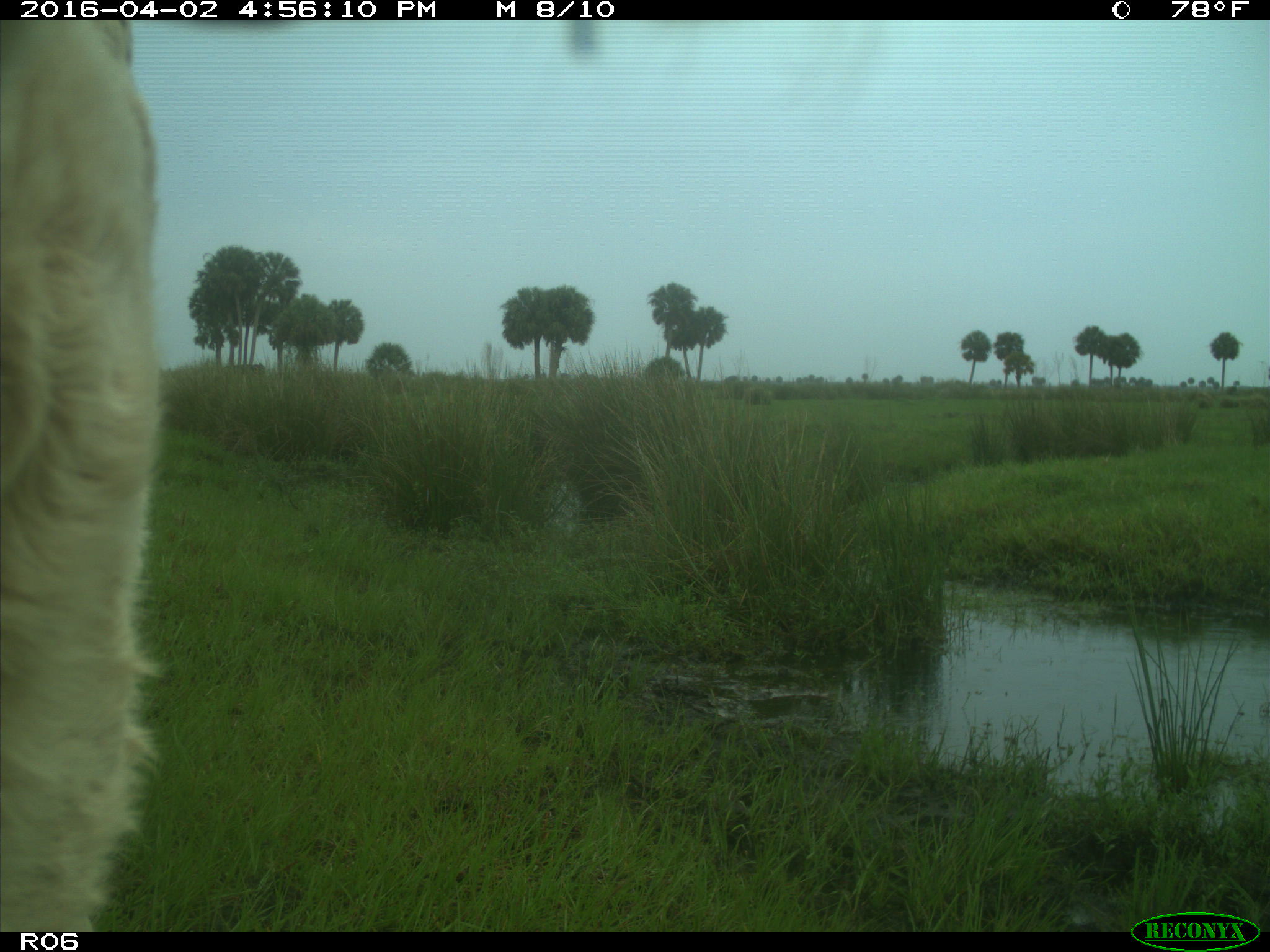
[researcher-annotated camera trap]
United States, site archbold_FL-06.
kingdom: Animalia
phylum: Chordata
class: Mammalia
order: Artiodactyla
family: Bovidae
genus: Bos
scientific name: Bos taurus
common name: domestic cow